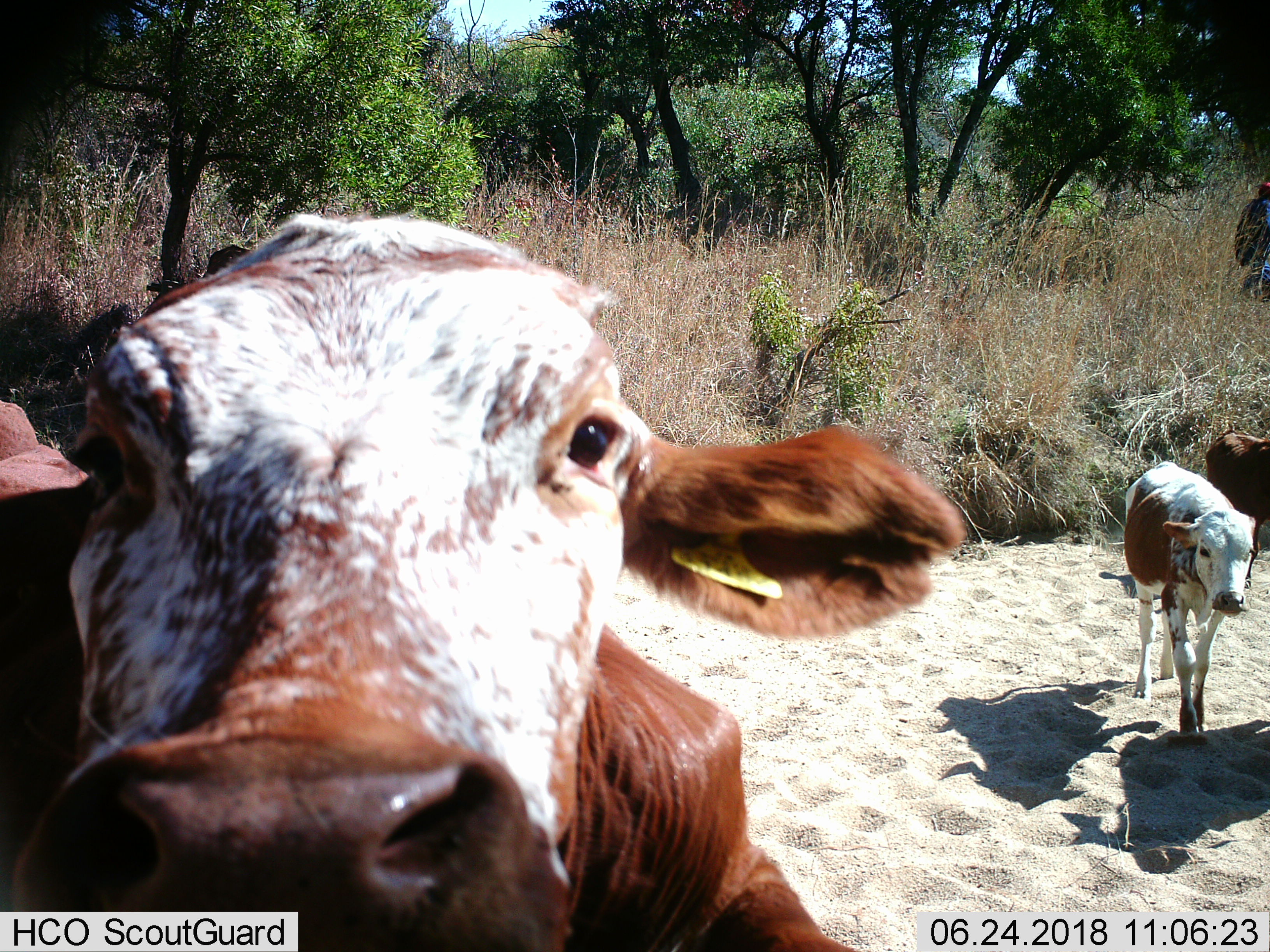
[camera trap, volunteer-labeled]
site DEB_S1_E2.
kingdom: Animalia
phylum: Chordata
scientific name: Vertebrata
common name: domestic animal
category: domesticanimal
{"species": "domesticanimal (domestic animal) (Vertebrata)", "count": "3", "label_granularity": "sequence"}